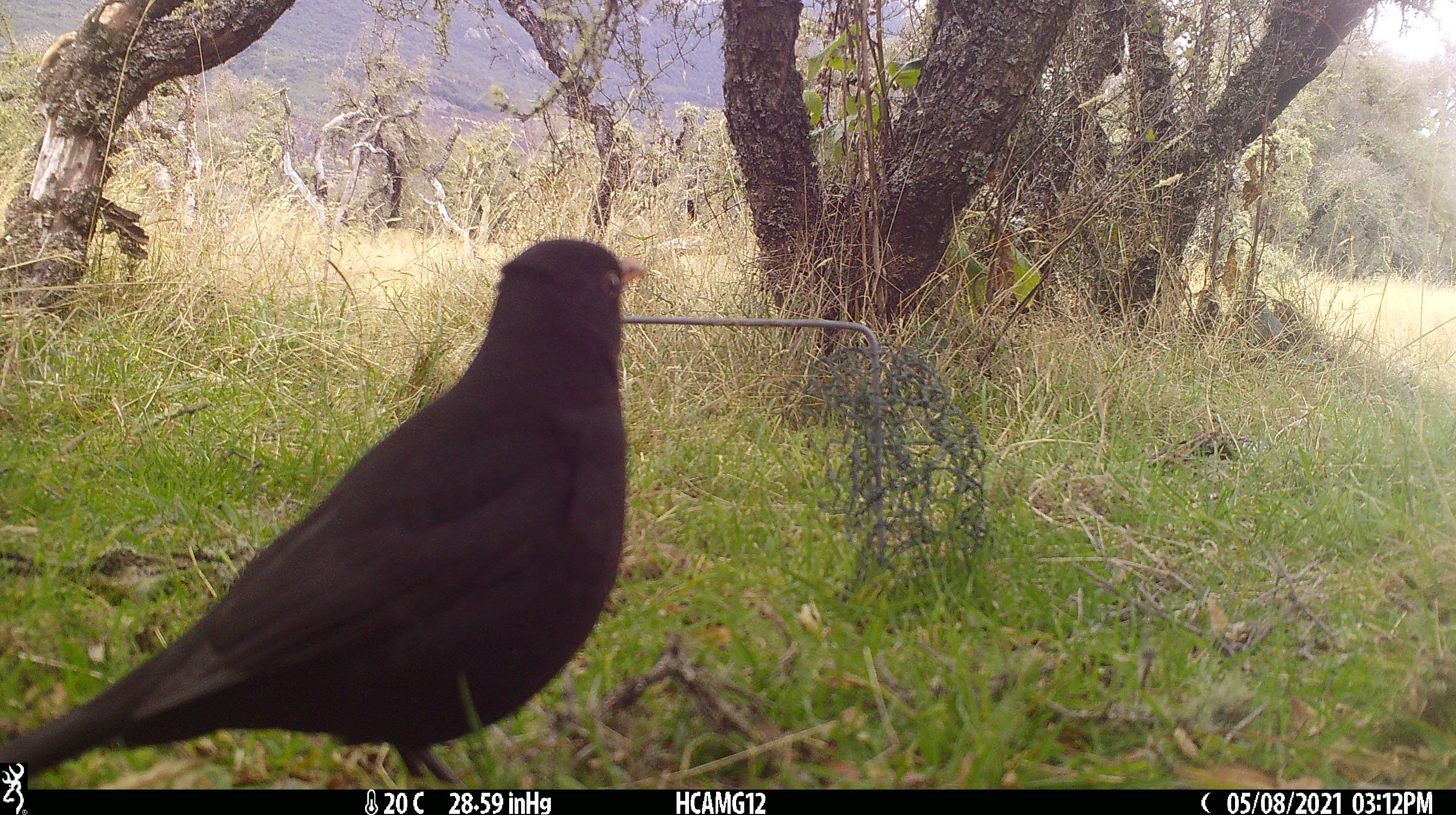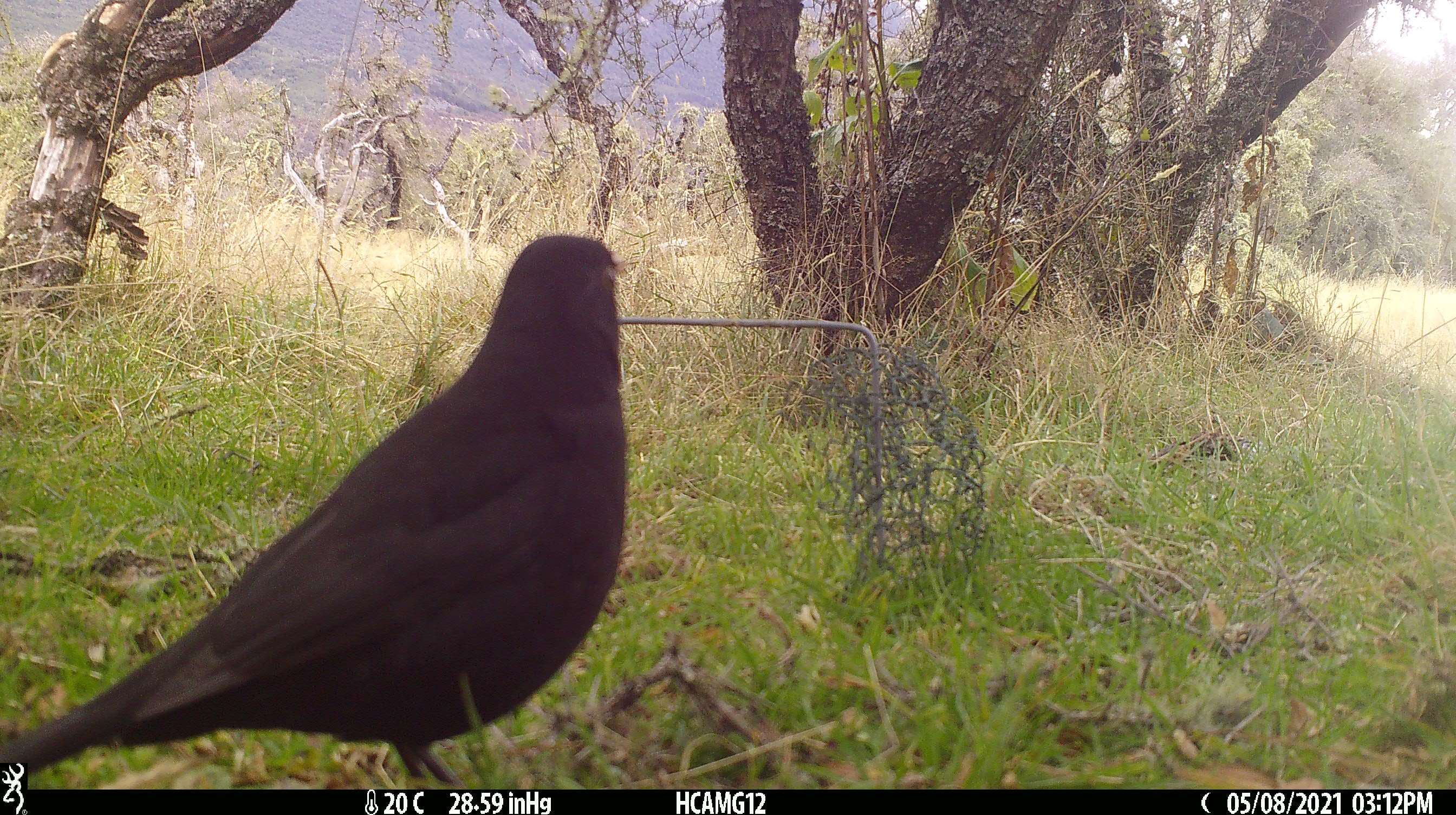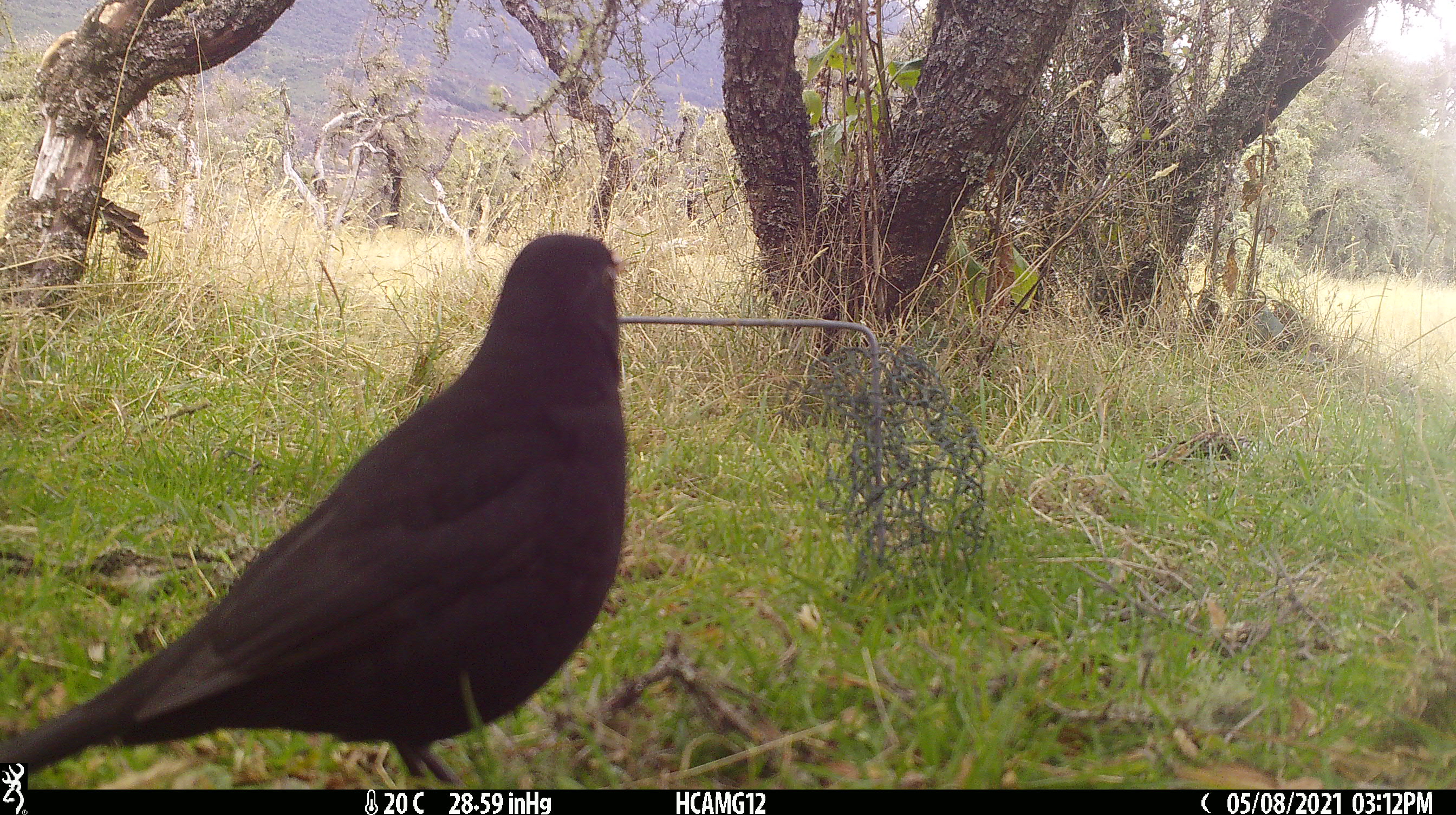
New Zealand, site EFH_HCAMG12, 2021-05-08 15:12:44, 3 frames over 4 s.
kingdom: Animalia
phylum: Chordata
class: Aves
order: Passeriformes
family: Turdidae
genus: Turdus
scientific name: Turdus merula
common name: eurasian blackbird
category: blackbird